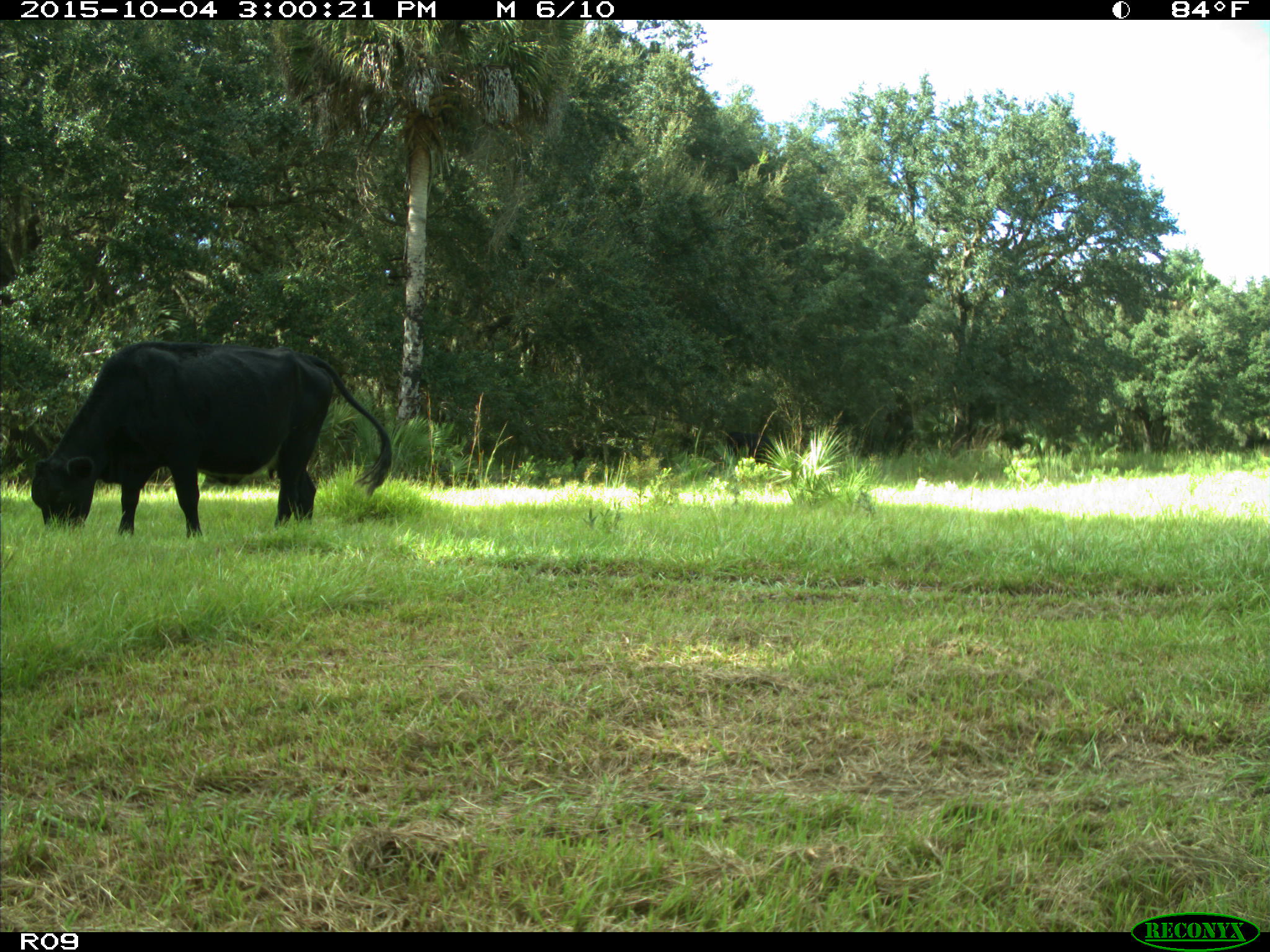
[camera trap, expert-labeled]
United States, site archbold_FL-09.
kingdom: Animalia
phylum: Chordata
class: Mammalia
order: Artiodactyla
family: Bovidae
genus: Bos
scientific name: Bos taurus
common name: domestic cow